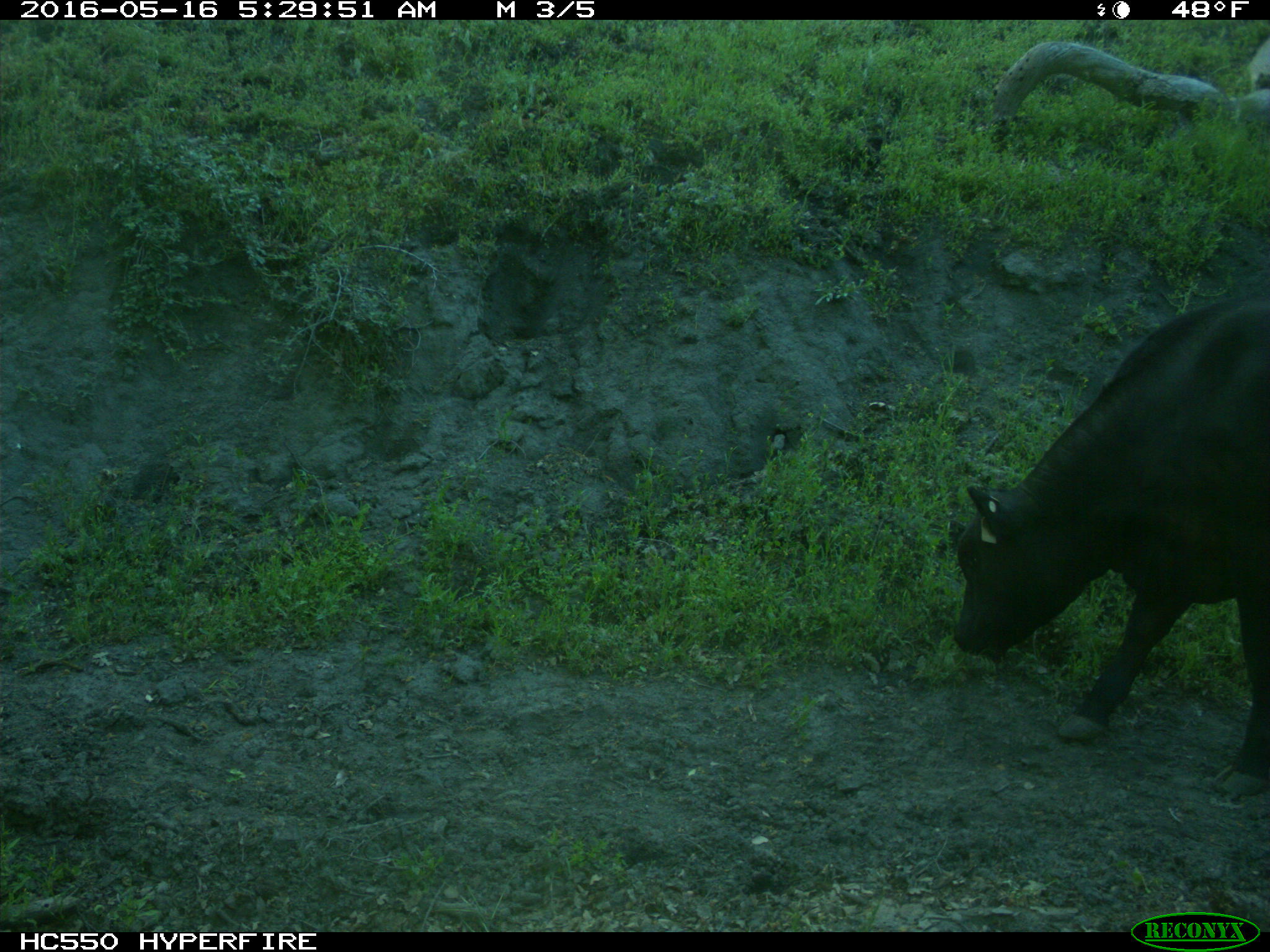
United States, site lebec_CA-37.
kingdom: Animalia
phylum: Chordata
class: Mammalia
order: Artiodactyla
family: Bovidae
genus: Bos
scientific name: Bos taurus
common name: domestic cow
Bos taurus (domestic cow).